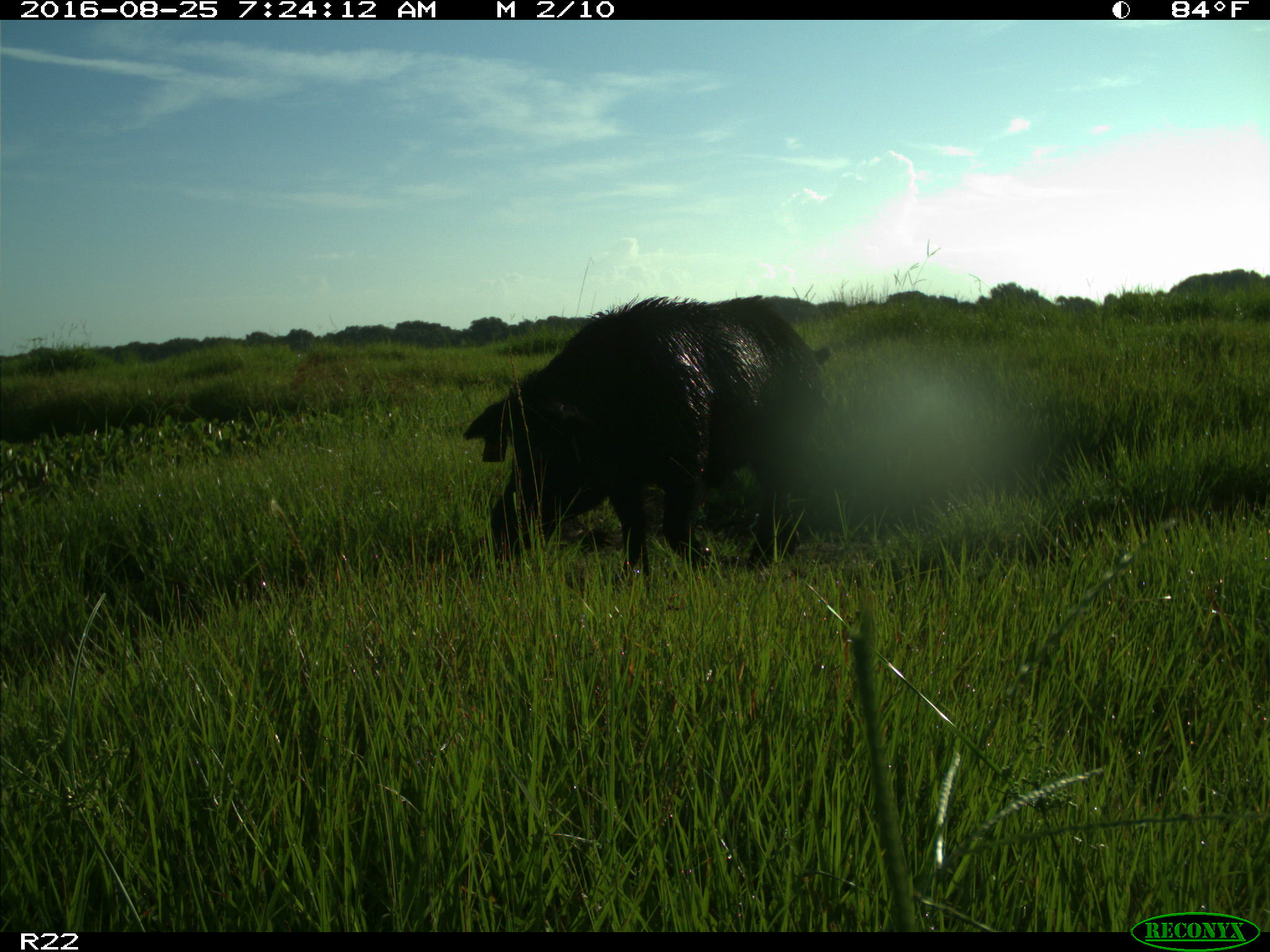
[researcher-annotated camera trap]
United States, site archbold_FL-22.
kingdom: Animalia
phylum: Chordata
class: Mammalia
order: Artiodactyla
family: Suidae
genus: Sus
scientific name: Sus scrofa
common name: wild boar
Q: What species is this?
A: Sus scrofa (wild boar).